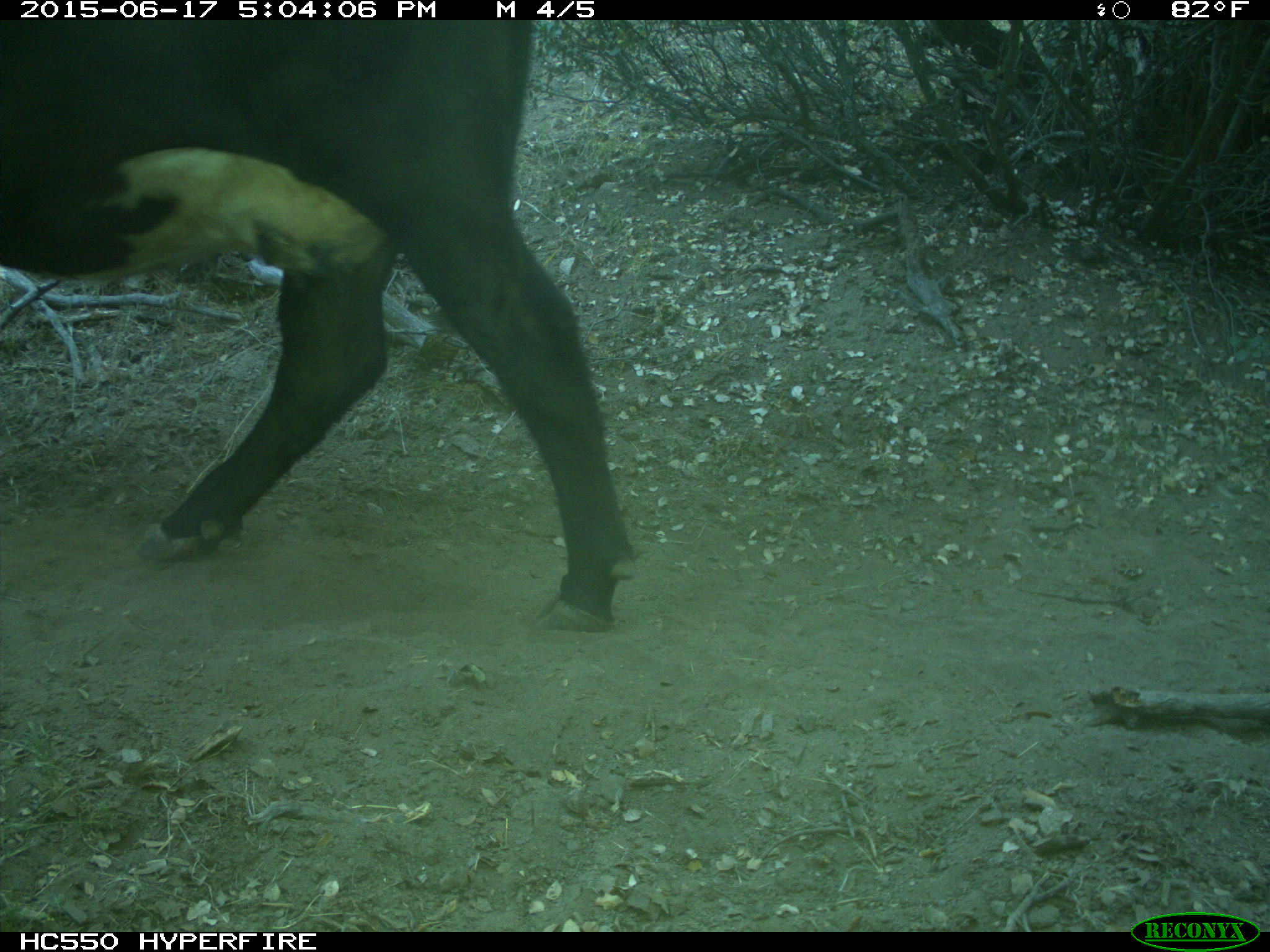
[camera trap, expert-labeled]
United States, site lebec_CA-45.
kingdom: Animalia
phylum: Chordata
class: Mammalia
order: Artiodactyla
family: Bovidae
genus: Bos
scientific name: Bos taurus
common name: domestic cow